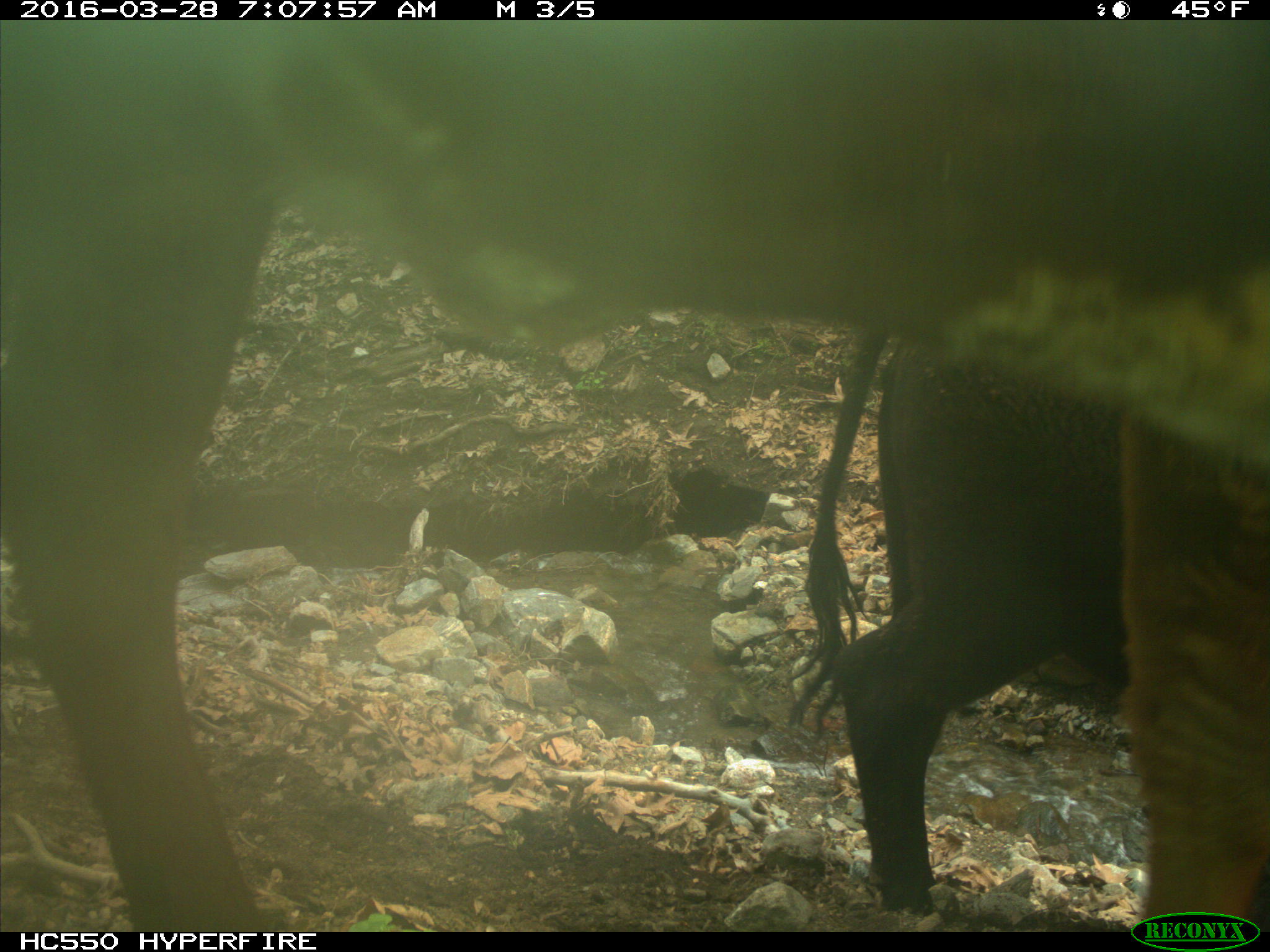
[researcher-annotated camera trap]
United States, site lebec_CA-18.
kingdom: Animalia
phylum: Chordata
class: Mammalia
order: Artiodactyla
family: Bovidae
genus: Bos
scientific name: Bos taurus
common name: domestic cow